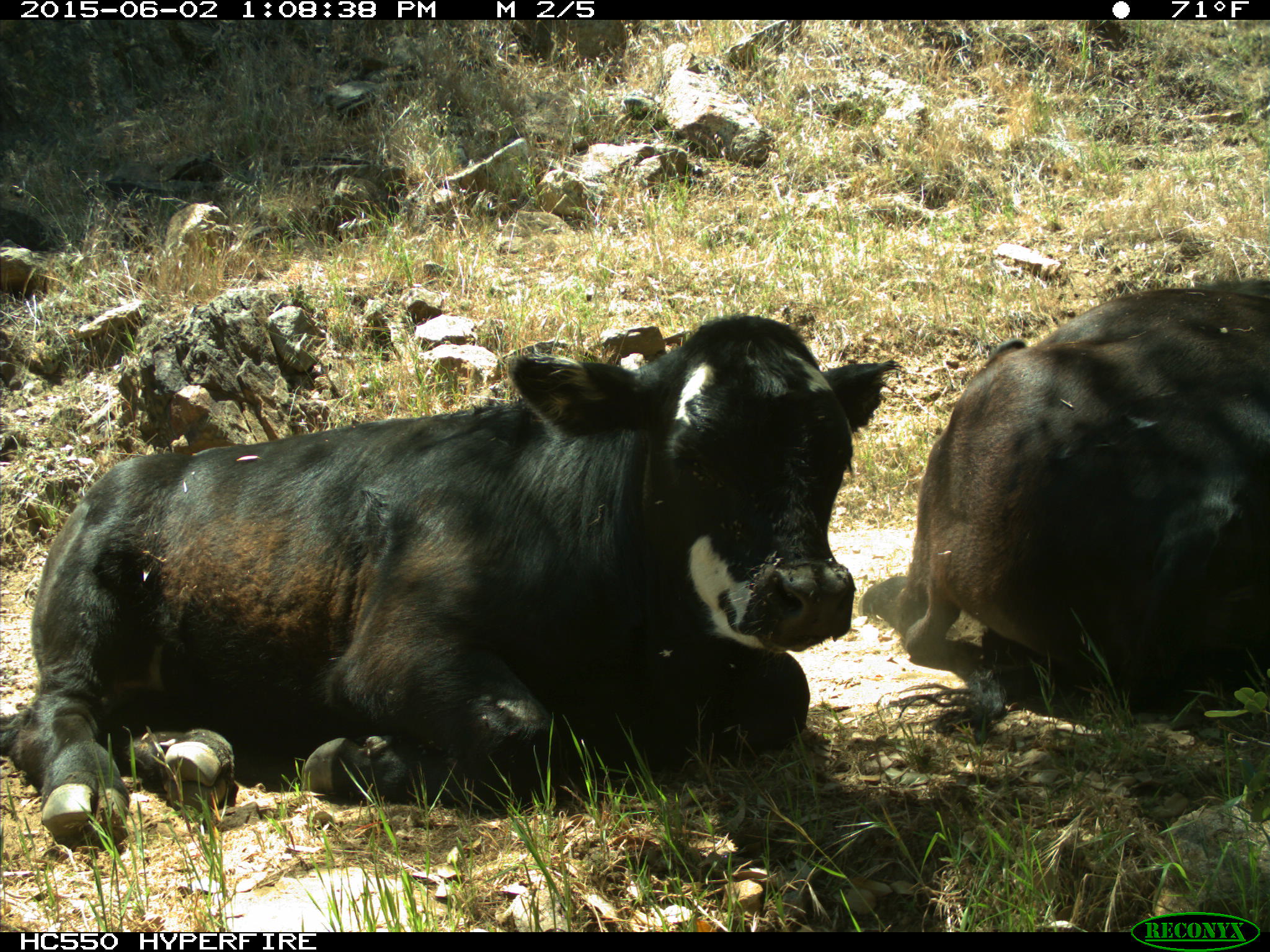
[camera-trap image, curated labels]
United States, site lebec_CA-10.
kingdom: Animalia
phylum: Chordata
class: Mammalia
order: Artiodactyla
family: Bovidae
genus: Bos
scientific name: Bos taurus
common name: domestic cow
Bos taurus (domestic cow).